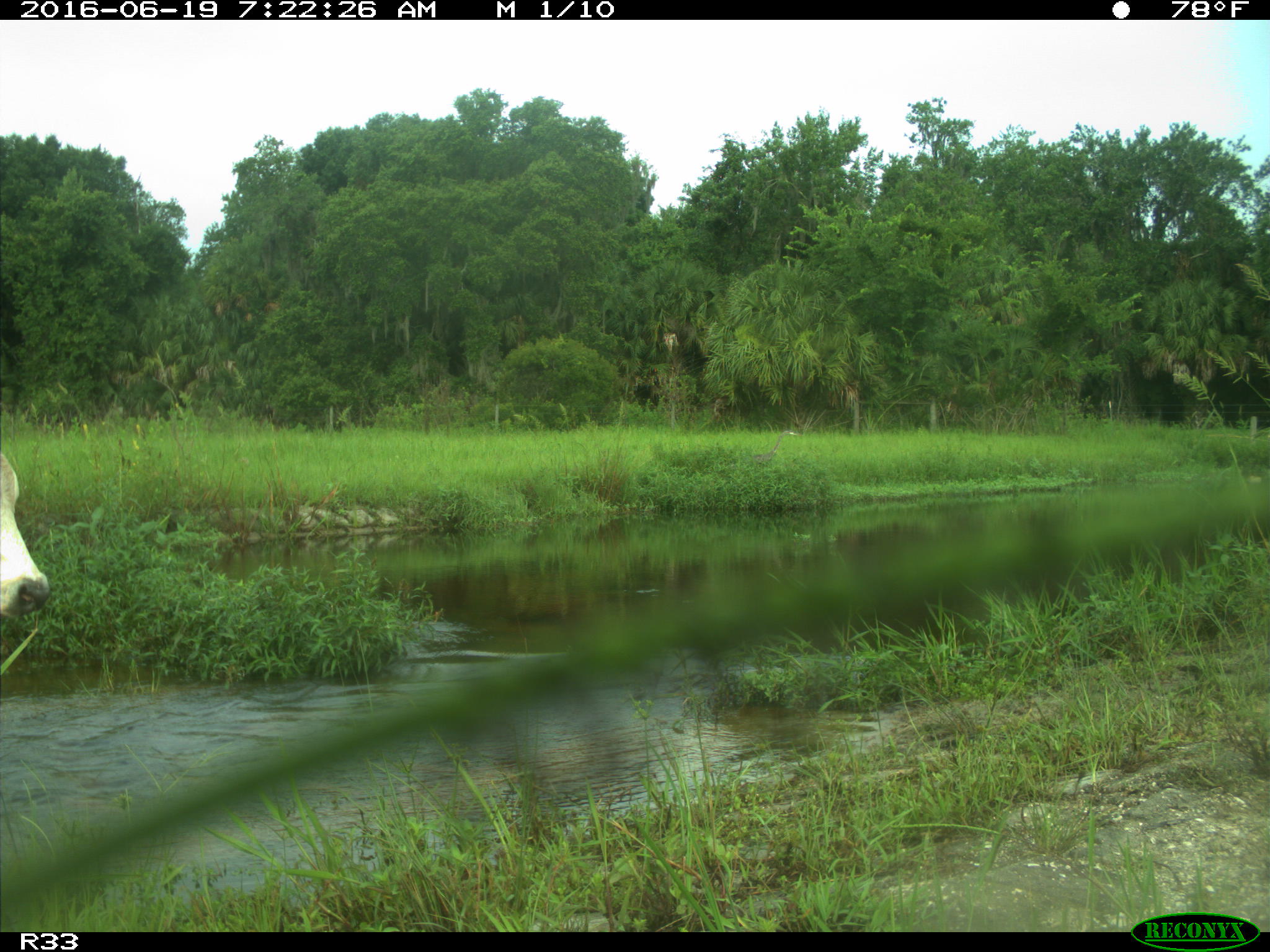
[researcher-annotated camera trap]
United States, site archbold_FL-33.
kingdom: Animalia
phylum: Chordata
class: Mammalia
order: Artiodactyla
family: Bovidae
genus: Bos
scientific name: Bos taurus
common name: domestic cow